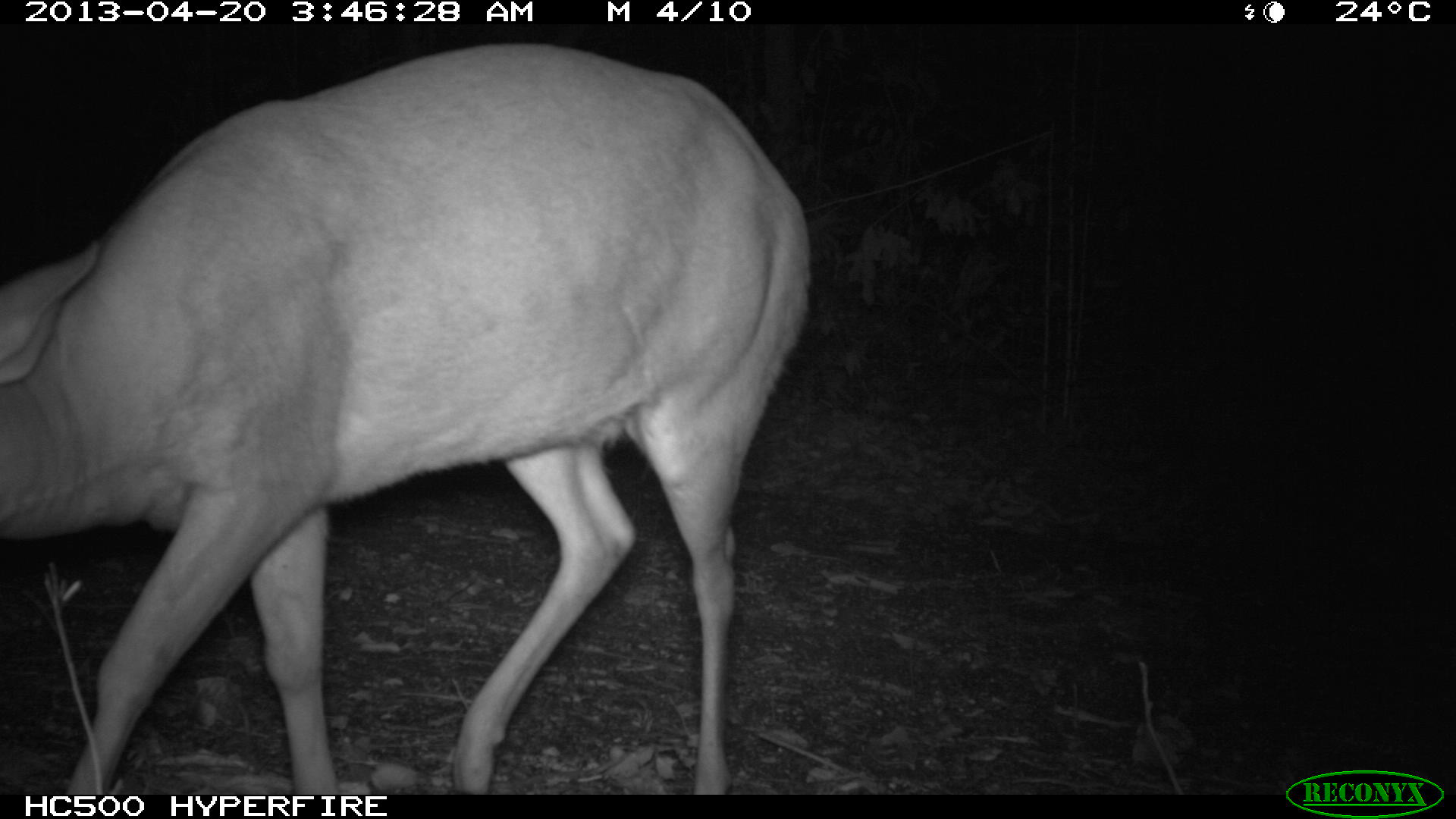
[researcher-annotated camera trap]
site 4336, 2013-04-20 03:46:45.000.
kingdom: Animalia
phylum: Chordata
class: Mammalia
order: Artiodactyla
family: Cervidae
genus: Mazama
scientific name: Mazama temama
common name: central american red brocket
Mazama temama (central american red brocket), count 1, sex male.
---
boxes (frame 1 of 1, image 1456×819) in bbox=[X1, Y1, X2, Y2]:
mazama temama: bbox=[0, 38, 813, 792]